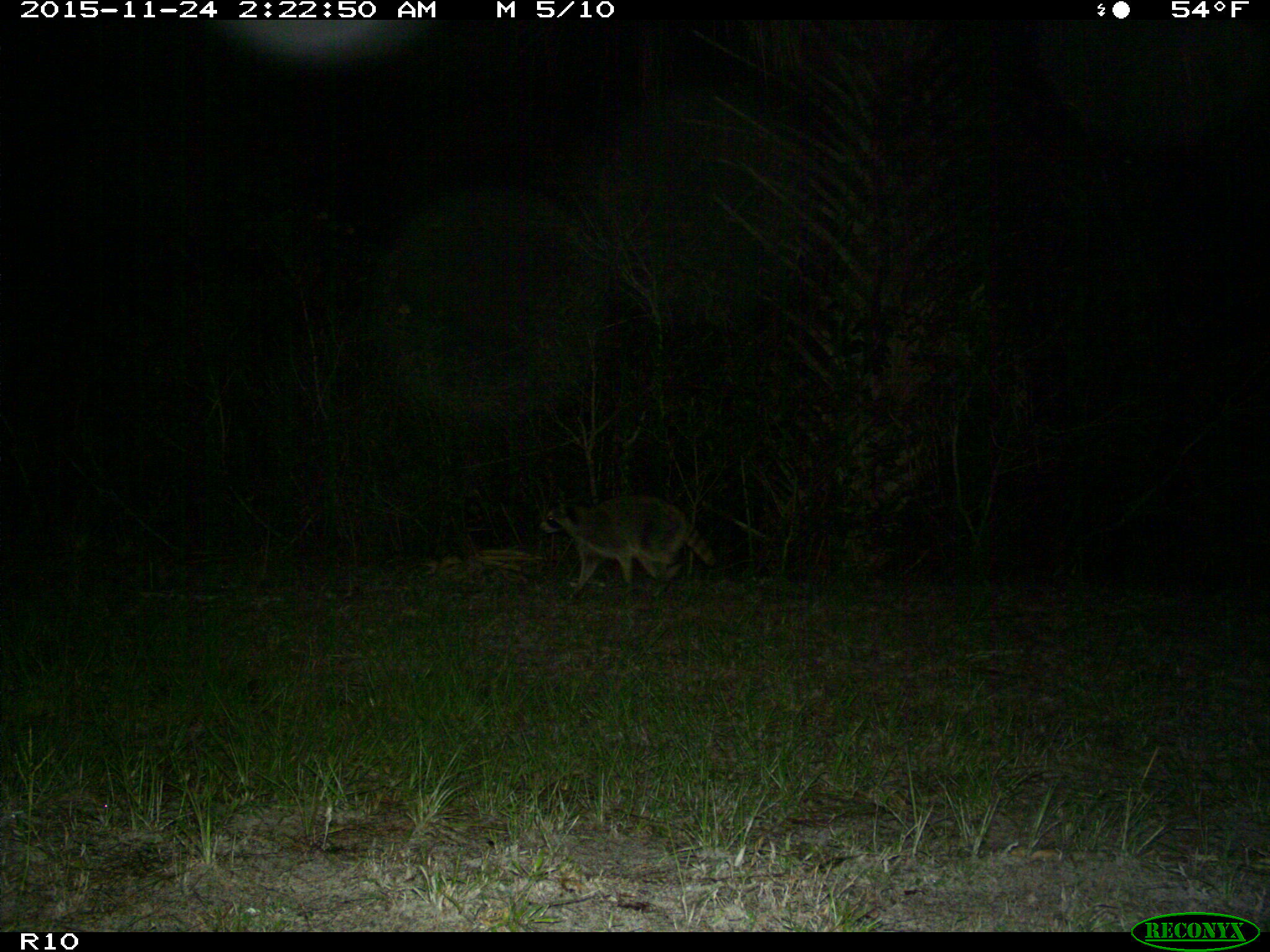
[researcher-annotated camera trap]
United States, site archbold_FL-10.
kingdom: Animalia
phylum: Chordata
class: Mammalia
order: Carnivora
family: Procyonidae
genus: Procyon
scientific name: Procyon lotor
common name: common raccoon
Procyon lotor (common raccoon).